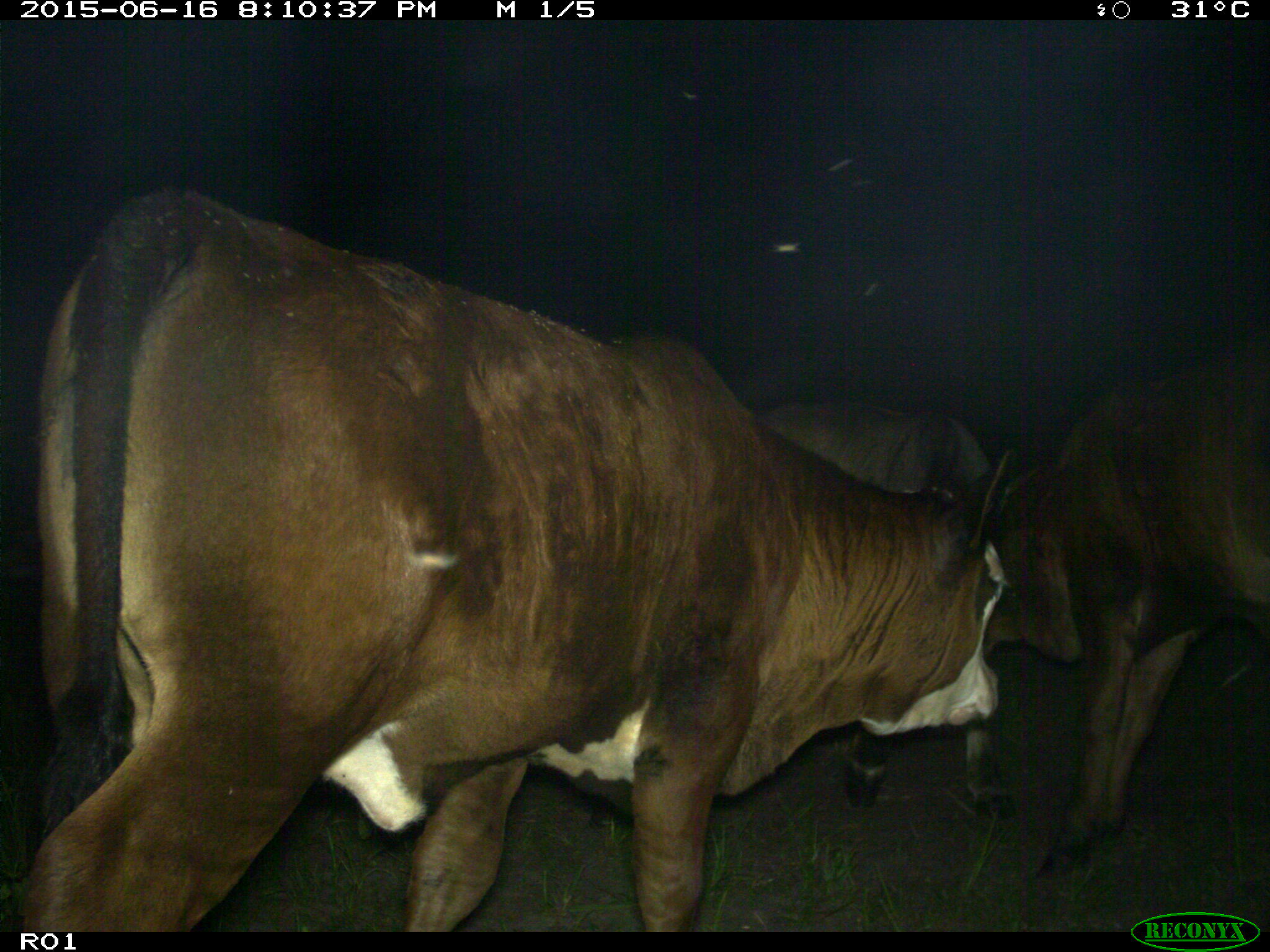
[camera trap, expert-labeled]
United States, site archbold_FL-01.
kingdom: Animalia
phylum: Chordata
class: Mammalia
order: Artiodactyla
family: Bovidae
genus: Bos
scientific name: Bos taurus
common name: domestic cow